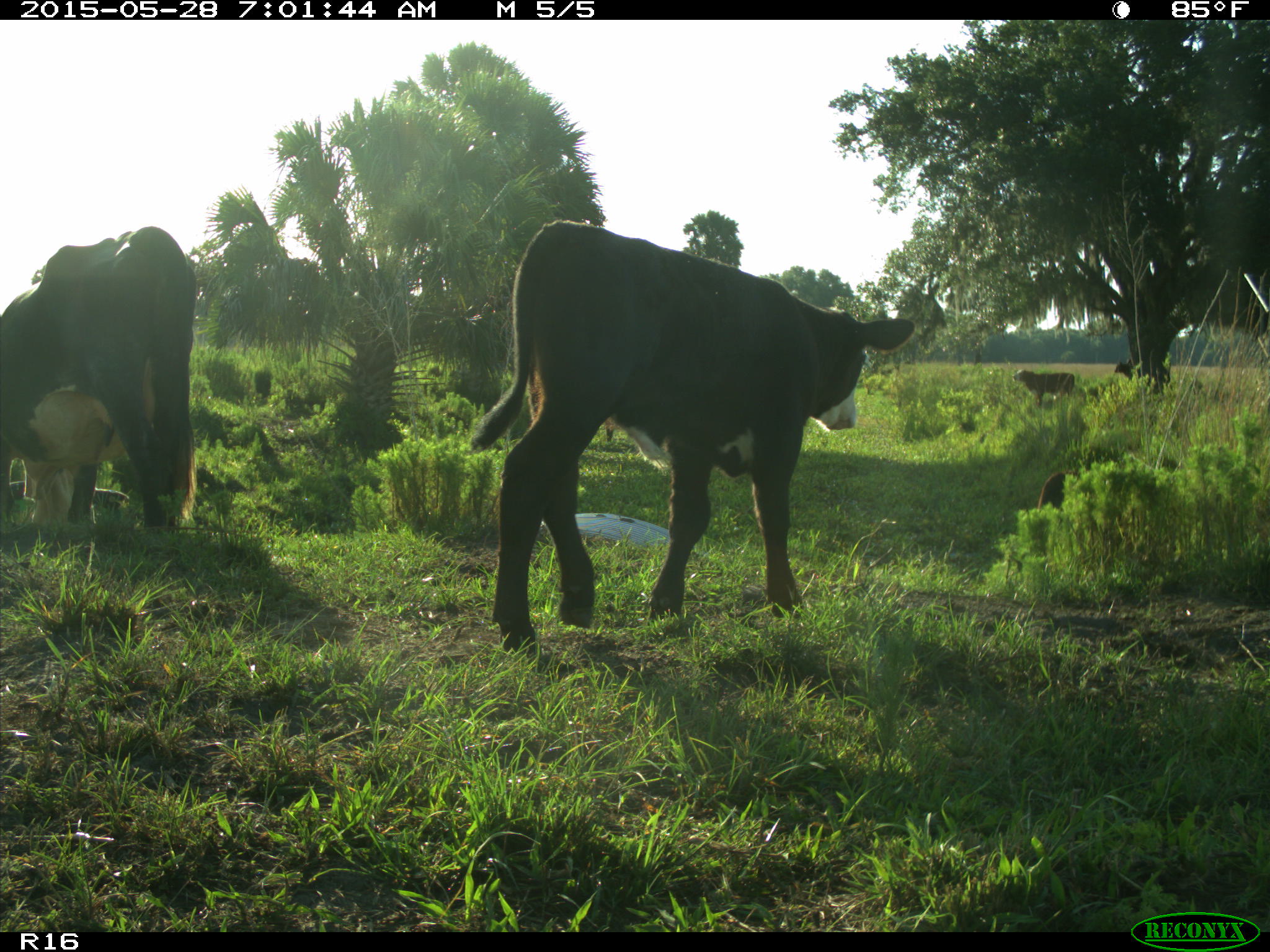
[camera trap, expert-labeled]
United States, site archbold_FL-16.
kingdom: Animalia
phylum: Chordata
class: Mammalia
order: Artiodactyla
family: Bovidae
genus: Bos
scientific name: Bos taurus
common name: domestic cow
Bos taurus (domestic cow).